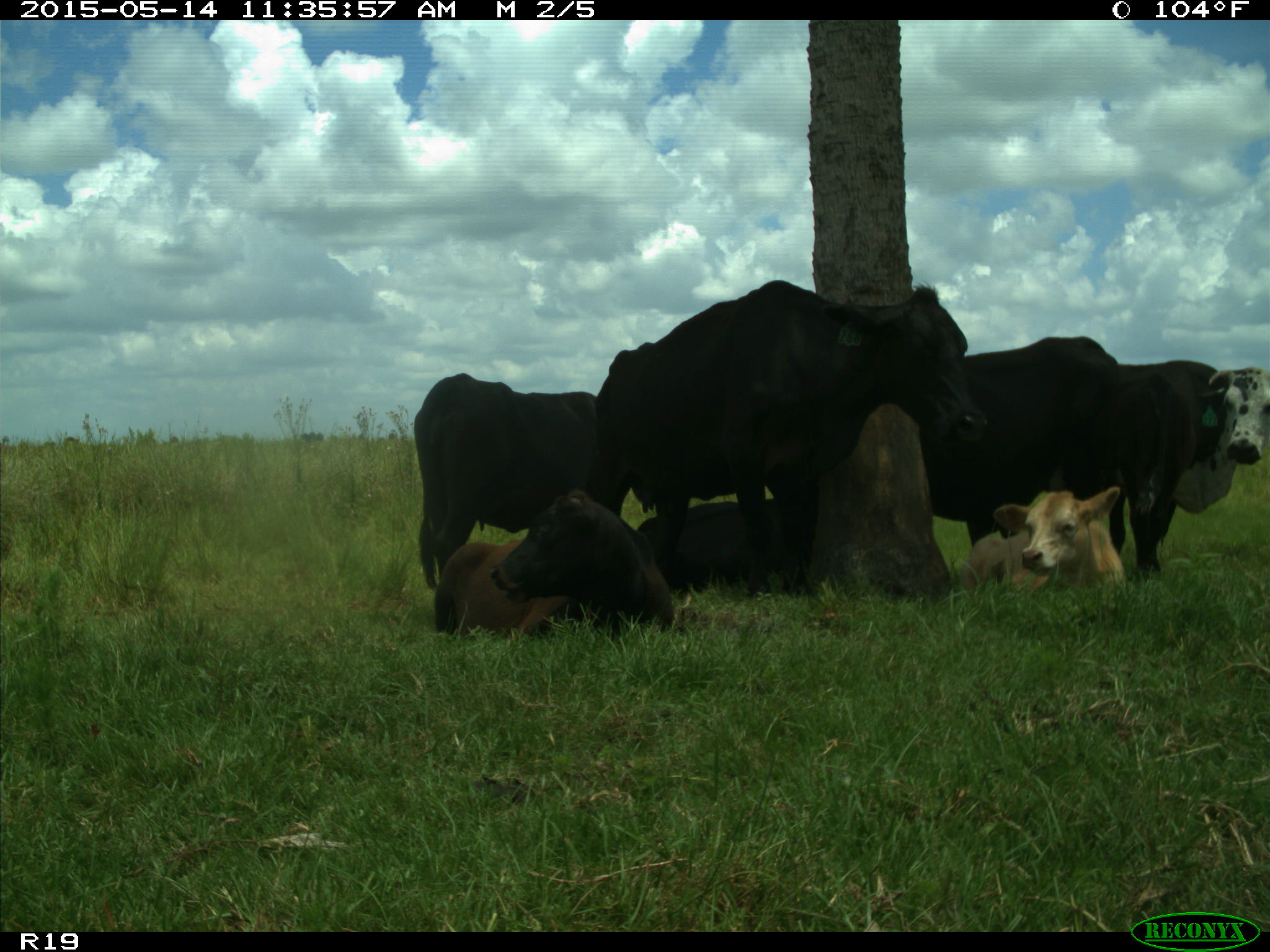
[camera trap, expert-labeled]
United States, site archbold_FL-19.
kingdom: Animalia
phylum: Chordata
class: Mammalia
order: Artiodactyla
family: Bovidae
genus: Bos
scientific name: Bos taurus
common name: domestic cow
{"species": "Bos taurus (domestic cow)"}